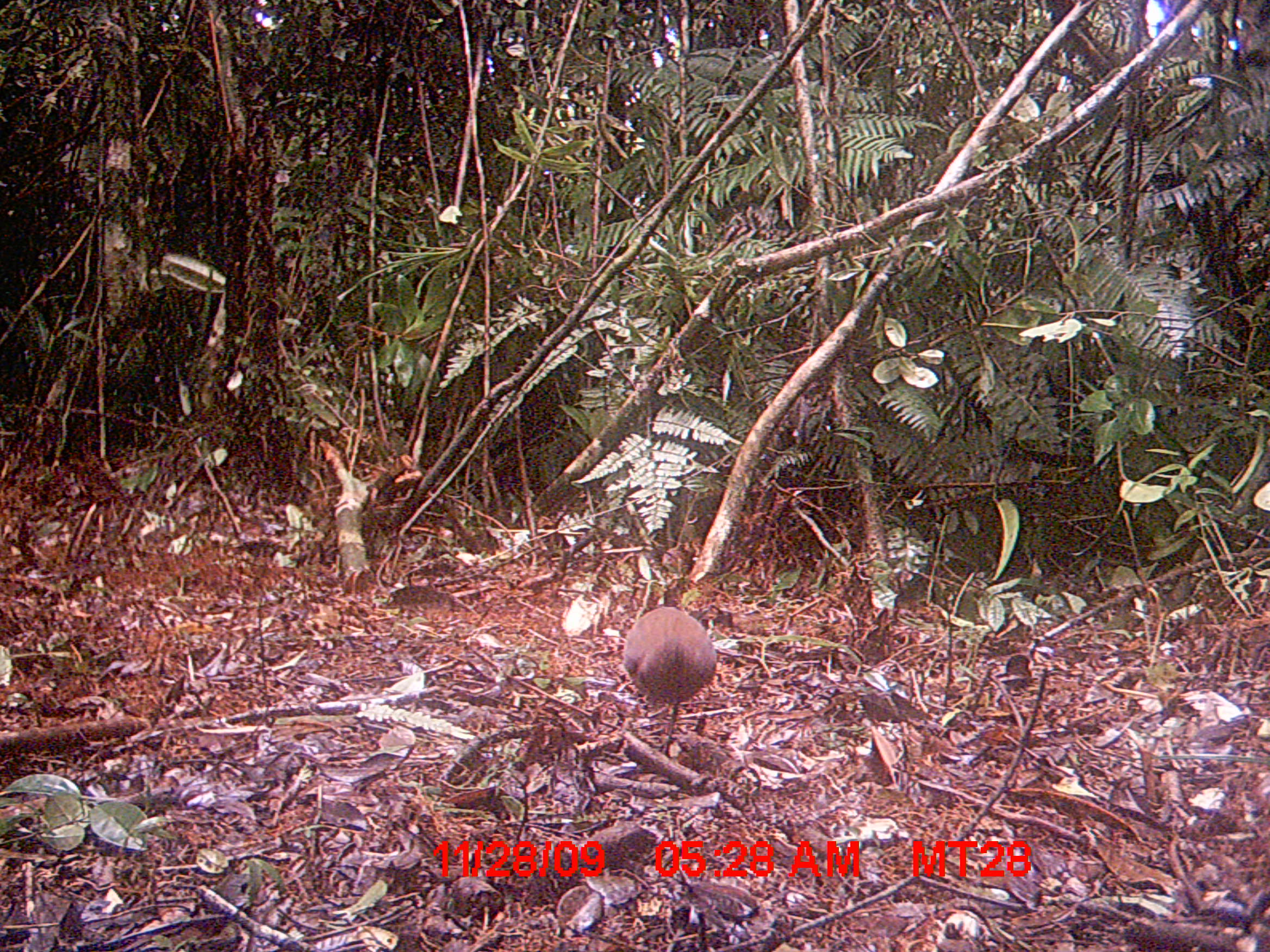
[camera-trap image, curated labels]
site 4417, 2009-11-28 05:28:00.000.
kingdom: Animalia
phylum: Chordata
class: Aves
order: Gruiformes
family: Sarothruridae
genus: Mentocrex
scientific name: Mentocrex kioloides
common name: madagascar wood rail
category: canirallus kioloides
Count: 1.